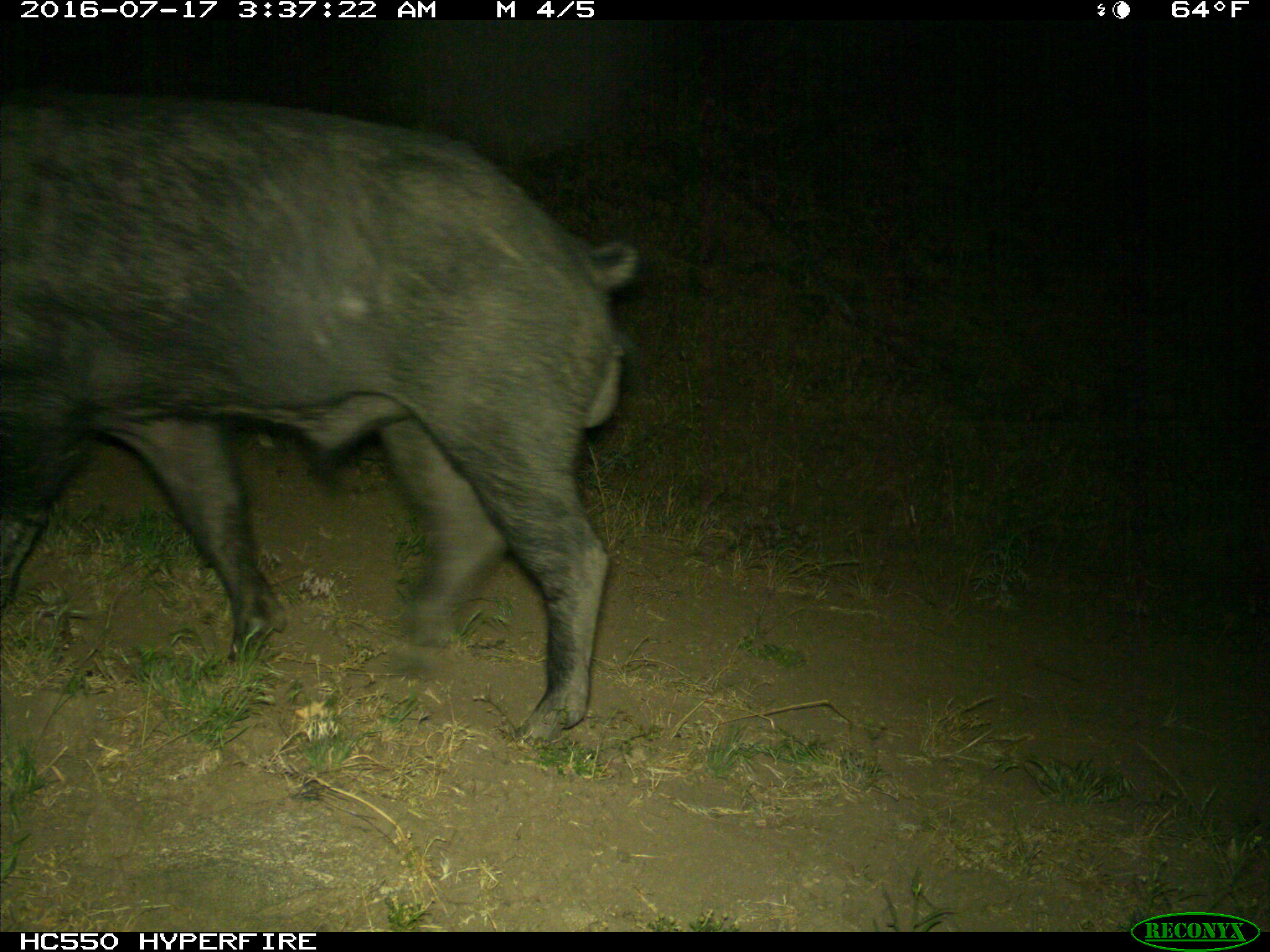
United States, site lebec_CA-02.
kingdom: Animalia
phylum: Chordata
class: Mammalia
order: Artiodactyla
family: Suidae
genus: Sus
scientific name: Sus scrofa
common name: wild boar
Sus scrofa (wild boar).